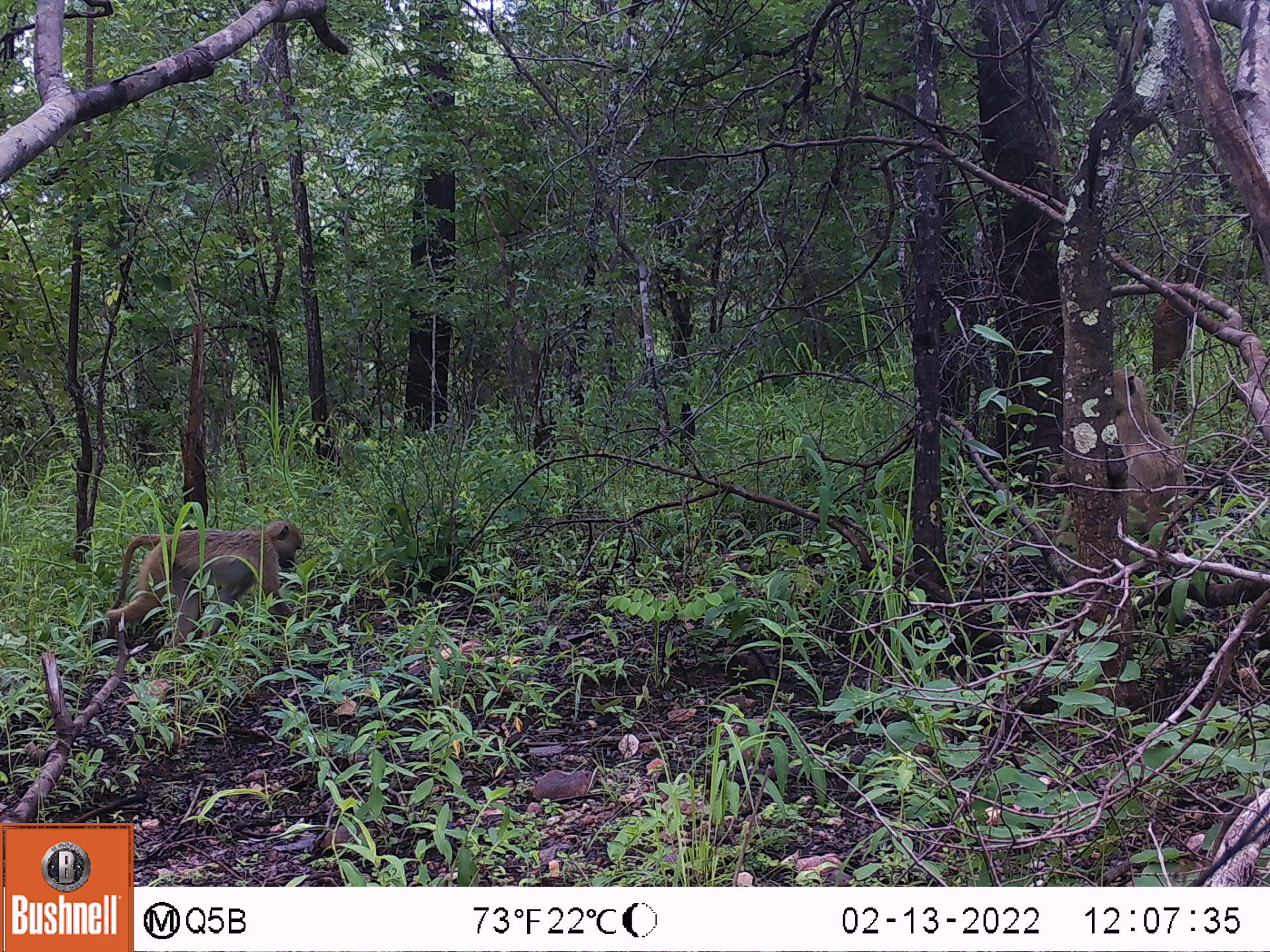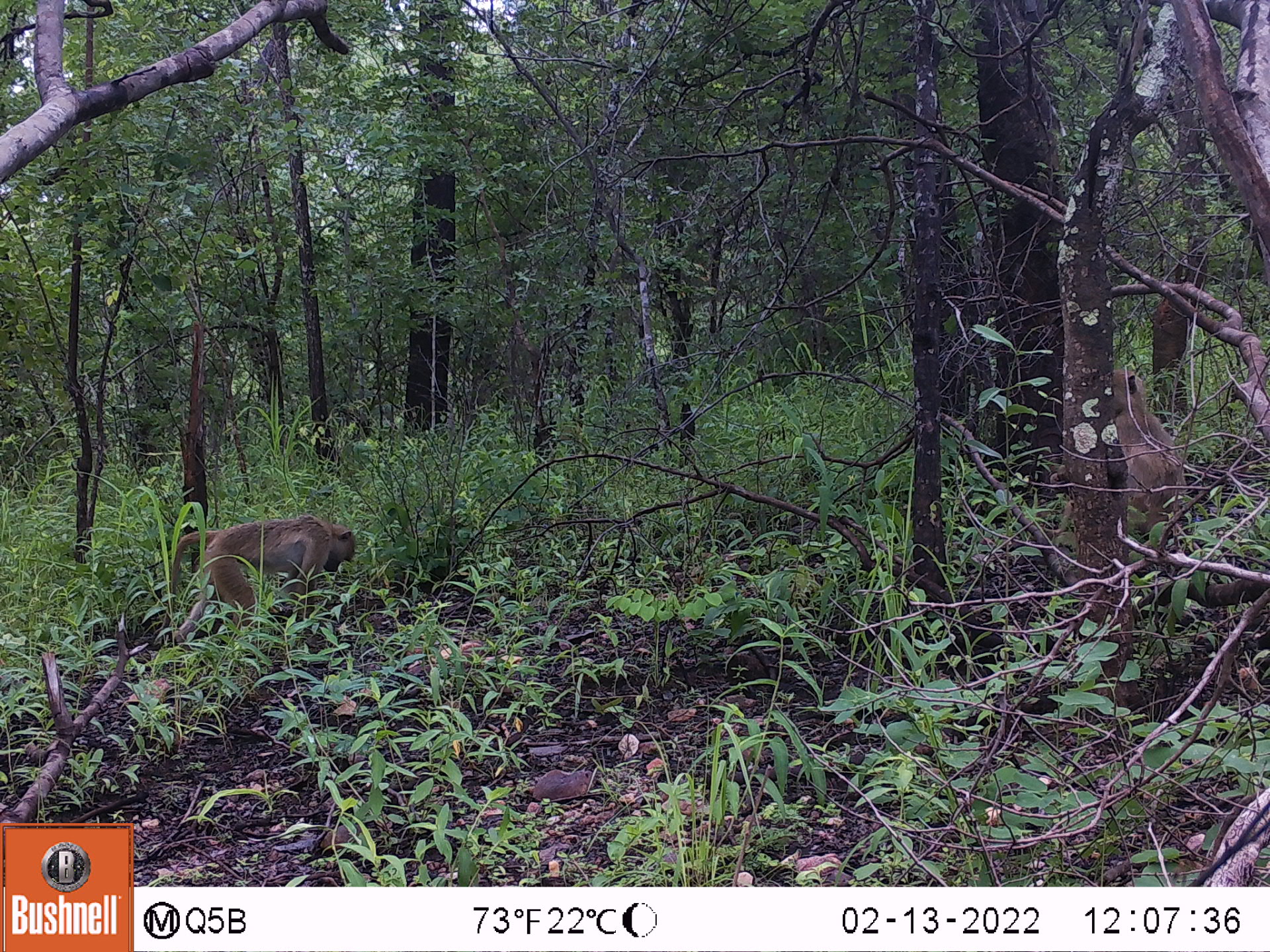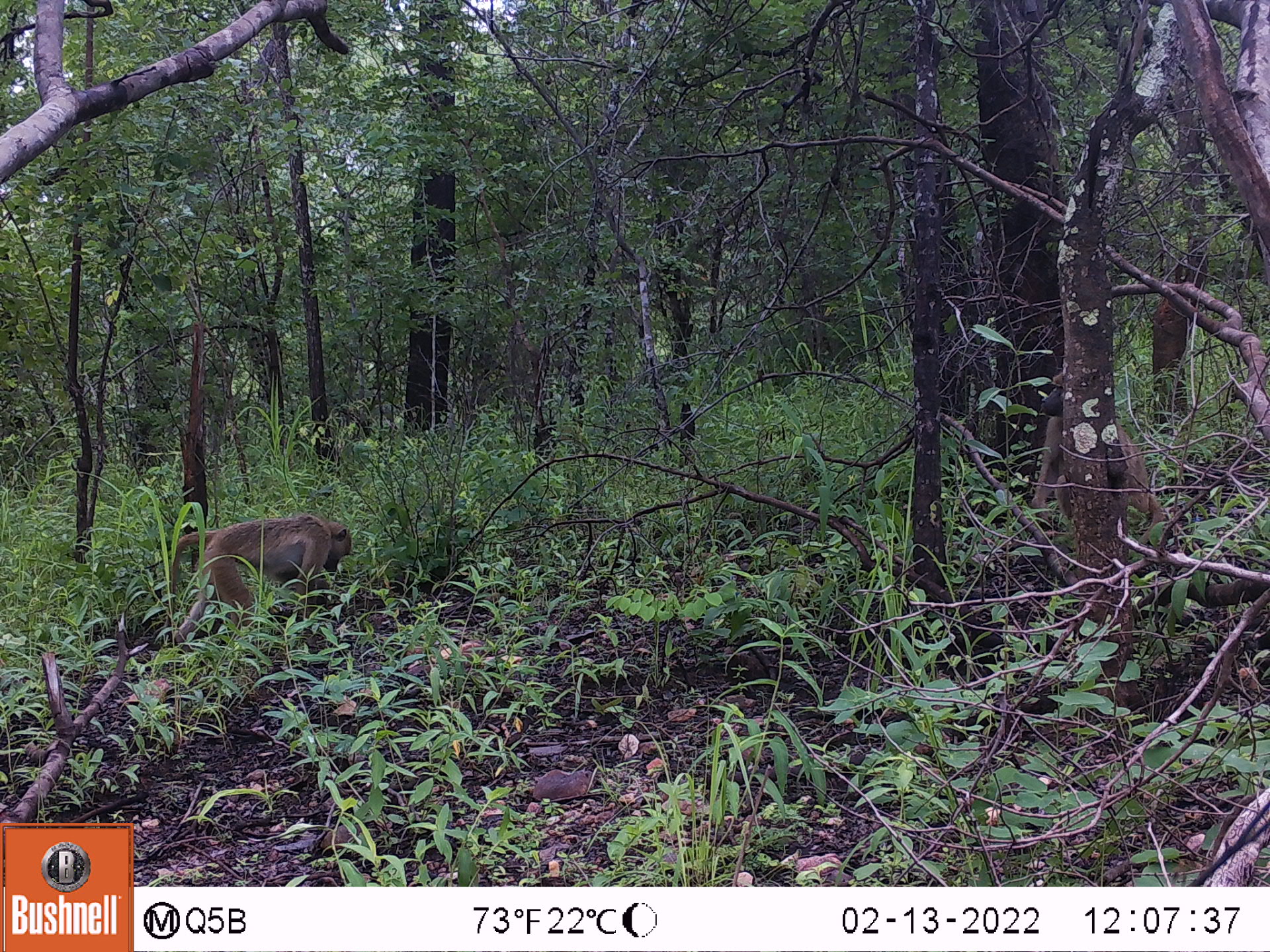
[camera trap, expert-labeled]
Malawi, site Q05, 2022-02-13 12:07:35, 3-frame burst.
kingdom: Animalia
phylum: Chordata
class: Mammalia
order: Primates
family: Cercopithecidae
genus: Papio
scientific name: Papio cynocephalus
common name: yellow baboon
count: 2